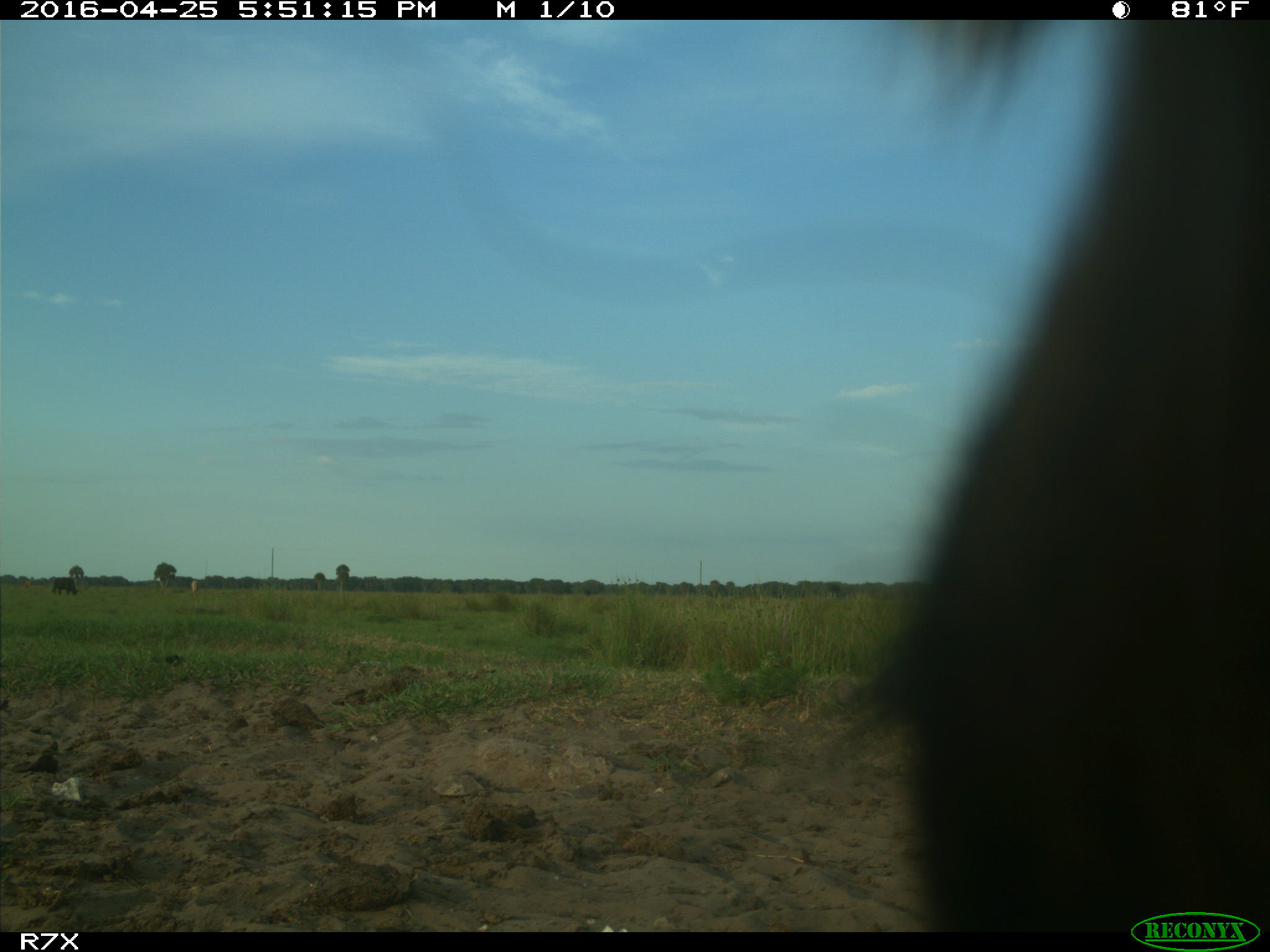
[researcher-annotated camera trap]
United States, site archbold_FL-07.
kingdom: Animalia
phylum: Chordata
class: Mammalia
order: Artiodactyla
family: Bovidae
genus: Bos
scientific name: Bos taurus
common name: domestic cow